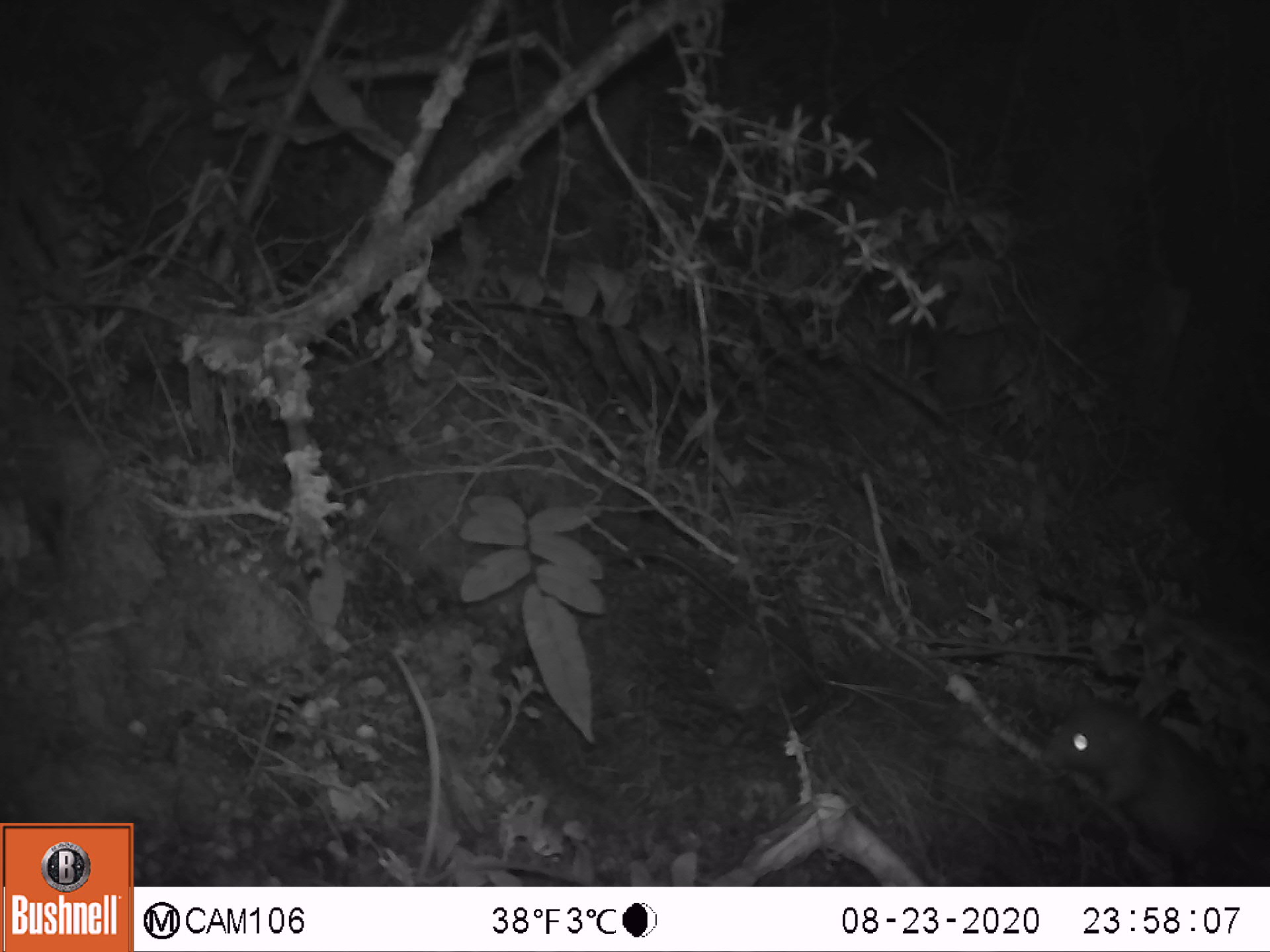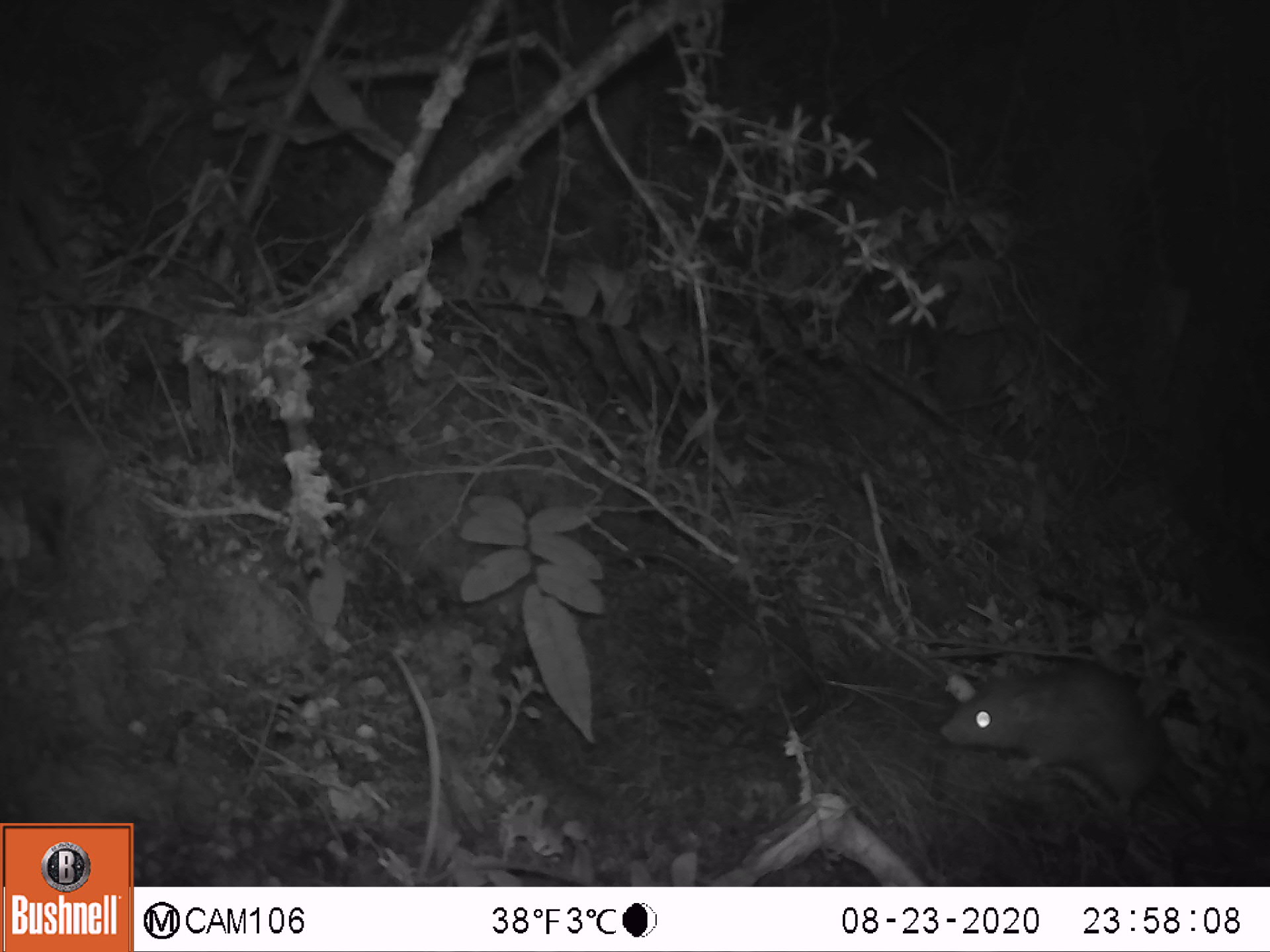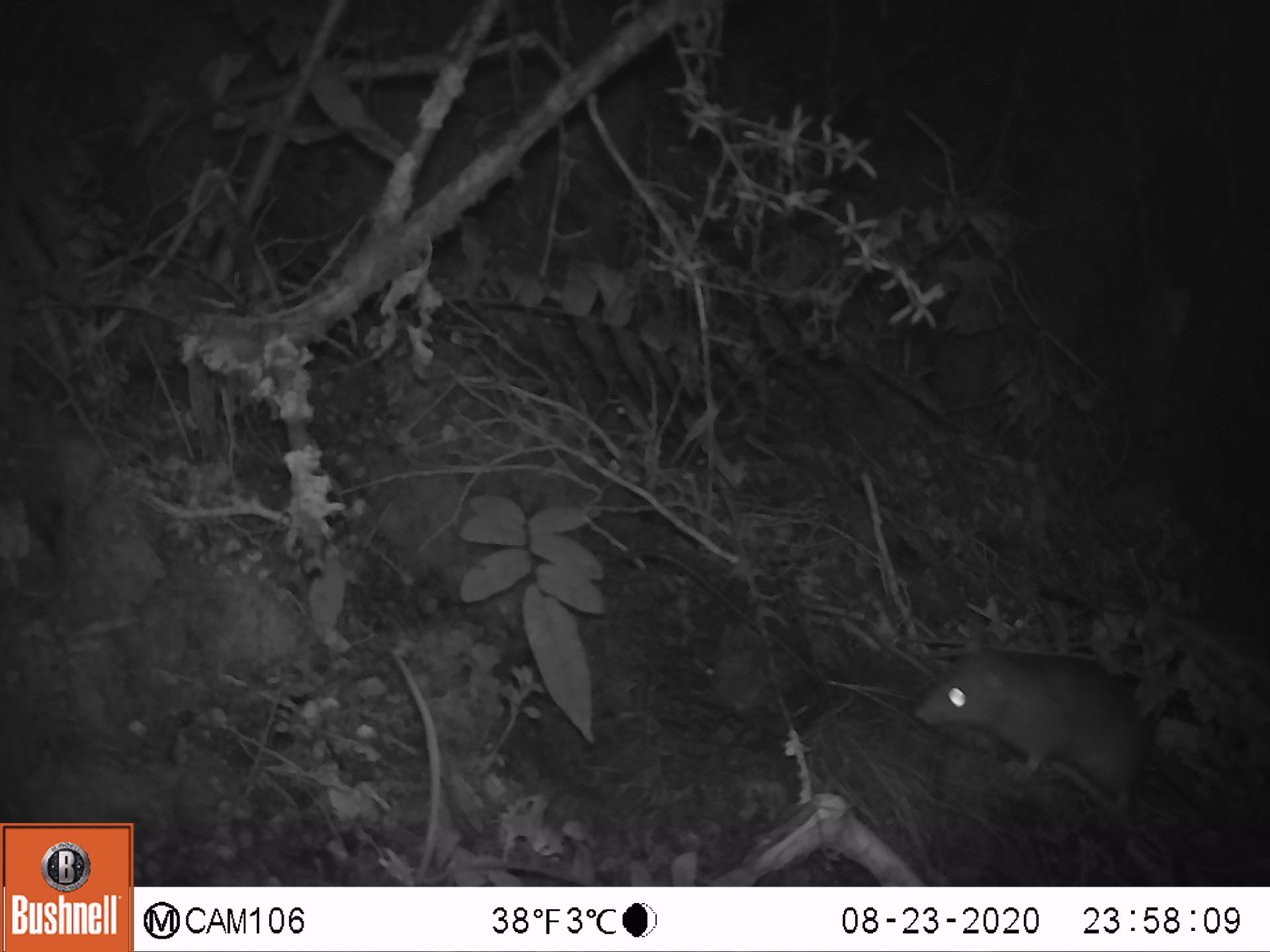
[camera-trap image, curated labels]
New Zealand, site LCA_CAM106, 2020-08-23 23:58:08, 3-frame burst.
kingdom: Animalia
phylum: Chordata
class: Mammalia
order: Rodentia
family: Muridae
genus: Rattus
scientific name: Rattus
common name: rat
Rat (Rattus).